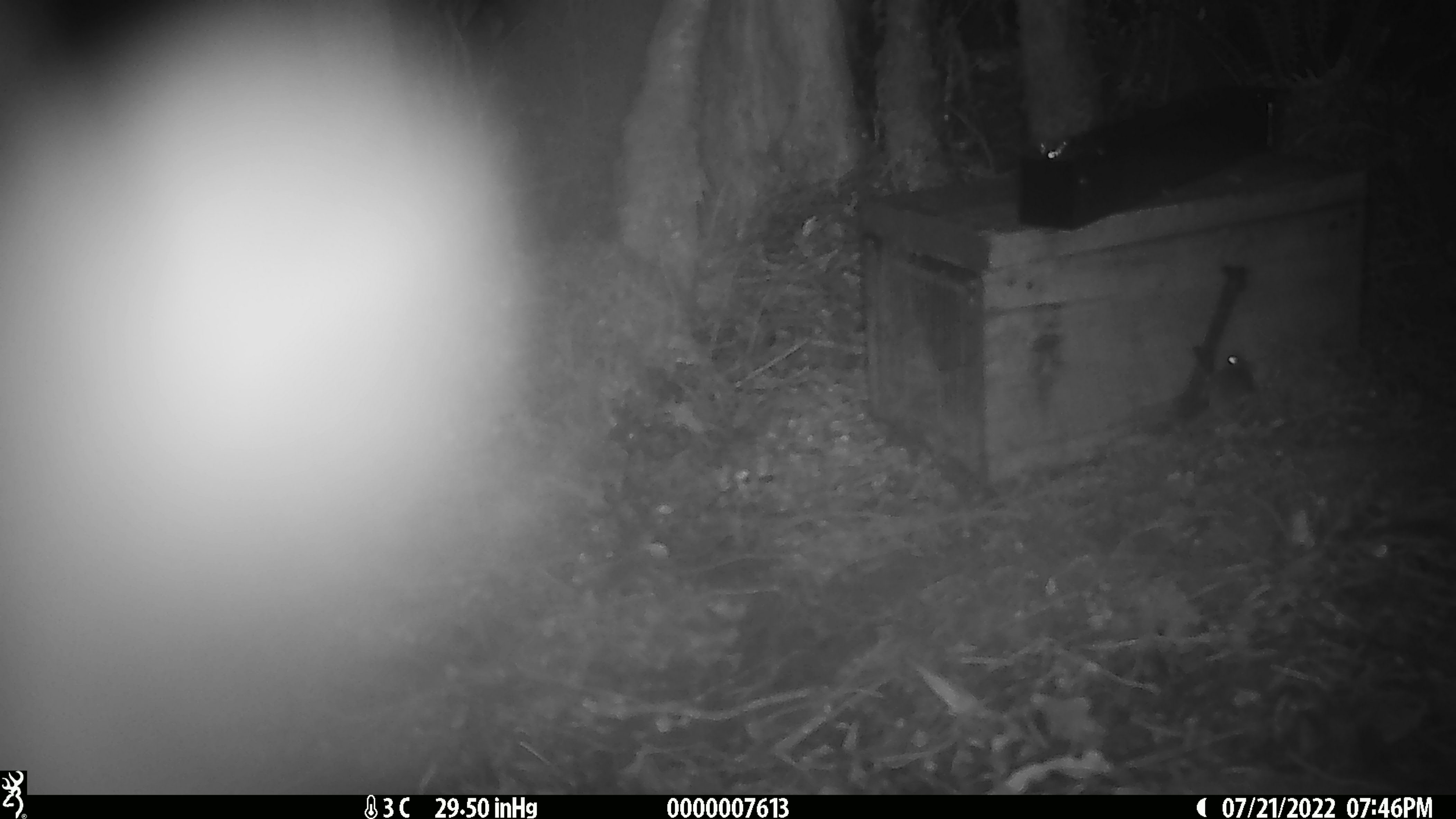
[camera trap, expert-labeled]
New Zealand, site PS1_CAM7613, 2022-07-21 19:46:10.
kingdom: Animalia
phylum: Chordata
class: Mammalia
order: Rodentia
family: Muridae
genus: Mus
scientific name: Mus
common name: mouse